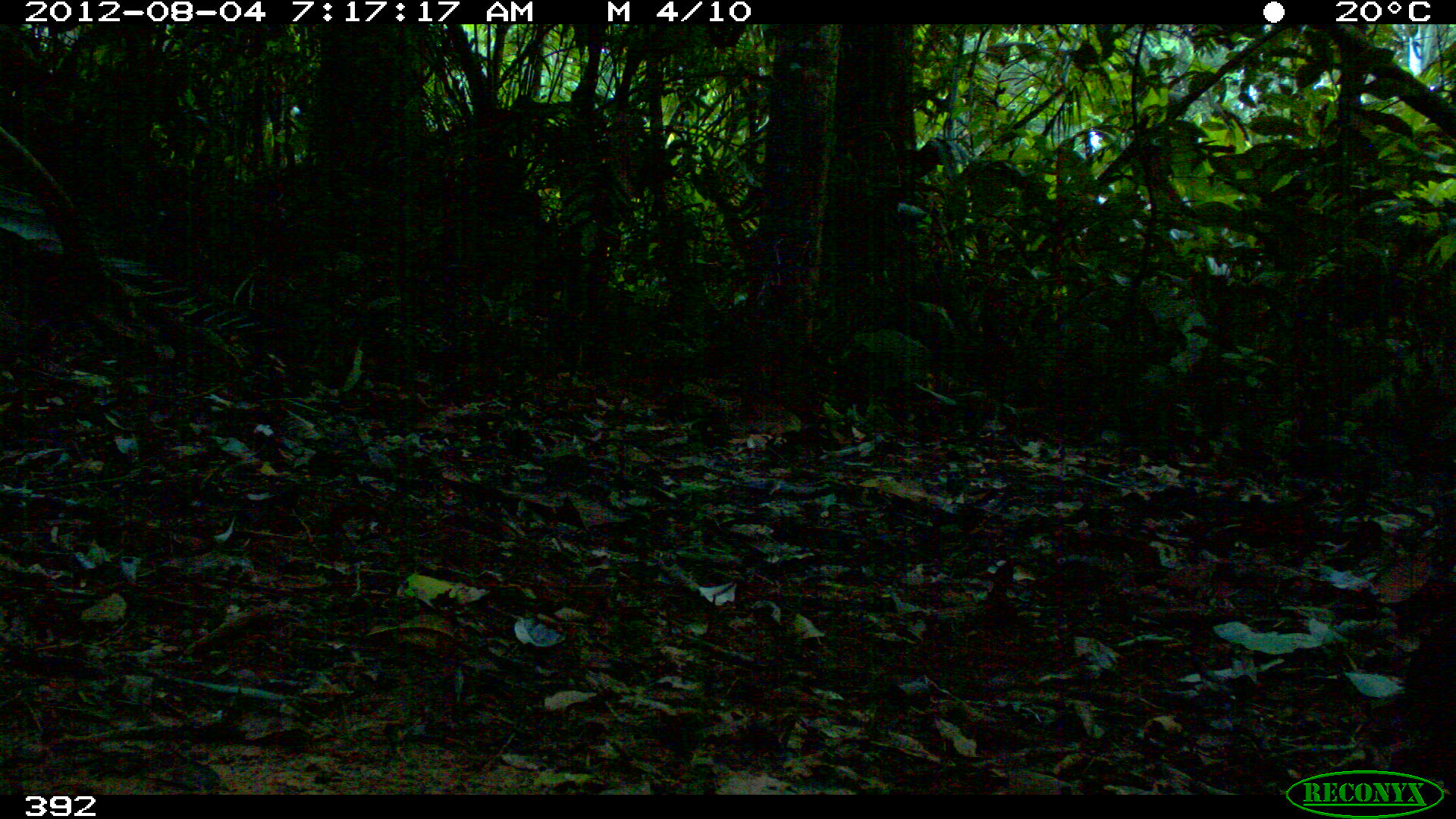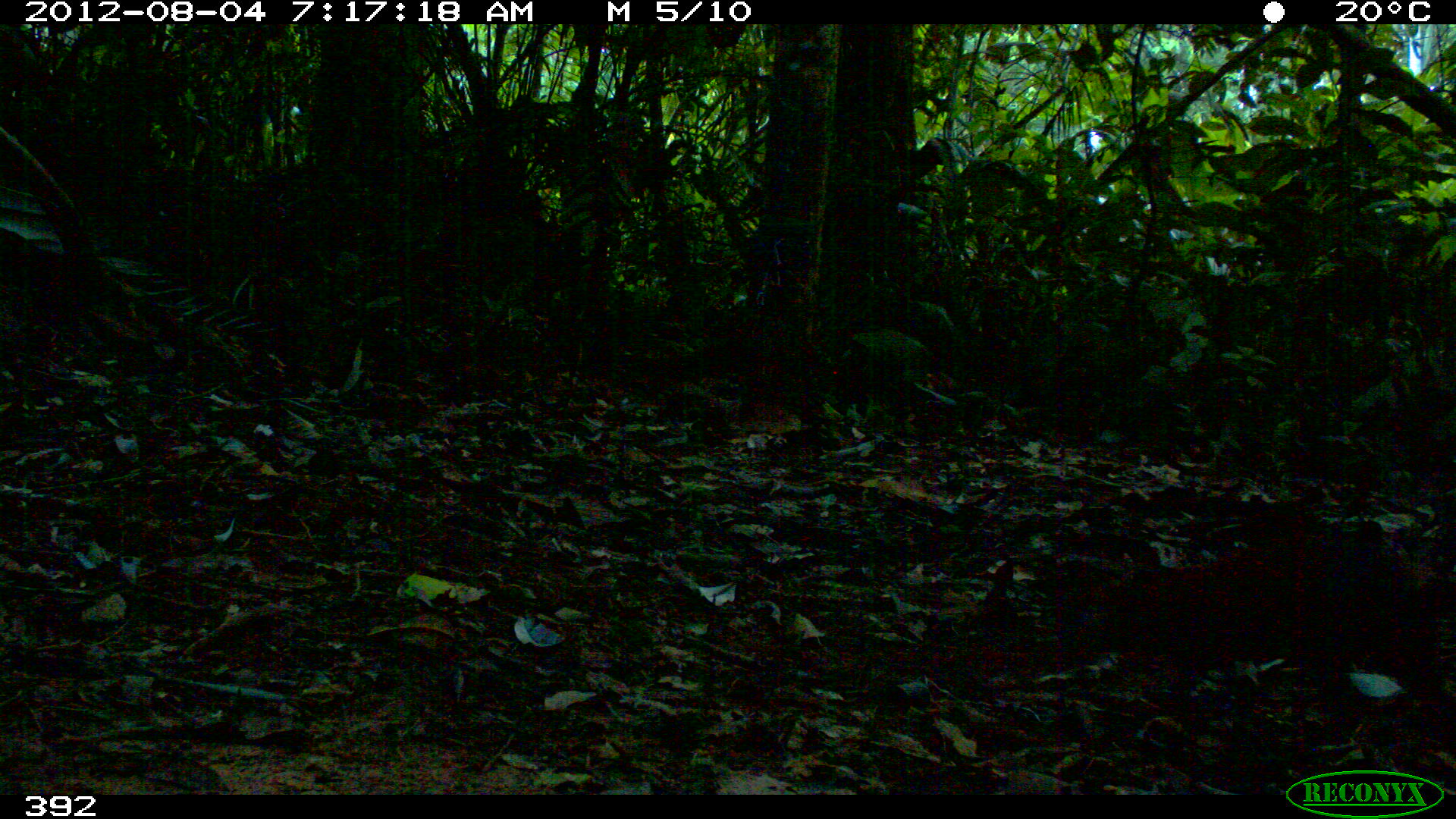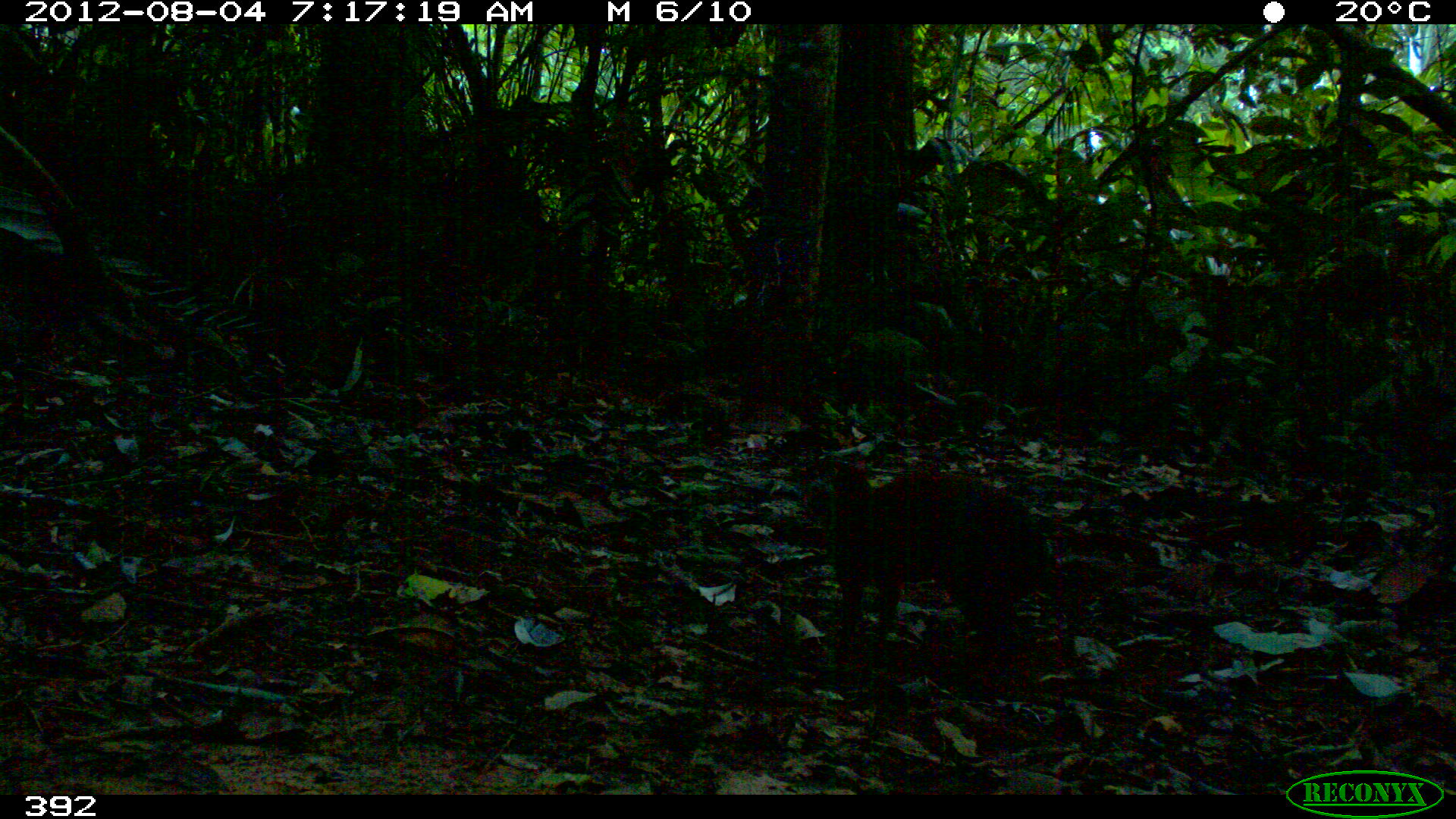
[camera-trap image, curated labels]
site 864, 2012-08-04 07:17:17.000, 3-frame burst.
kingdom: Animalia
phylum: Chordata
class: Mammalia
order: Rodentia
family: Dasyproctidae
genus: Dasyprocta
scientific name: Dasyprocta punctata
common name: central american agouti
Dasyprocta punctata (central american agouti).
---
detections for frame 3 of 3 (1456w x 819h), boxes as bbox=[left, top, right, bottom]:
dasyprocta punctata: bbox=[821, 456, 1055, 658]